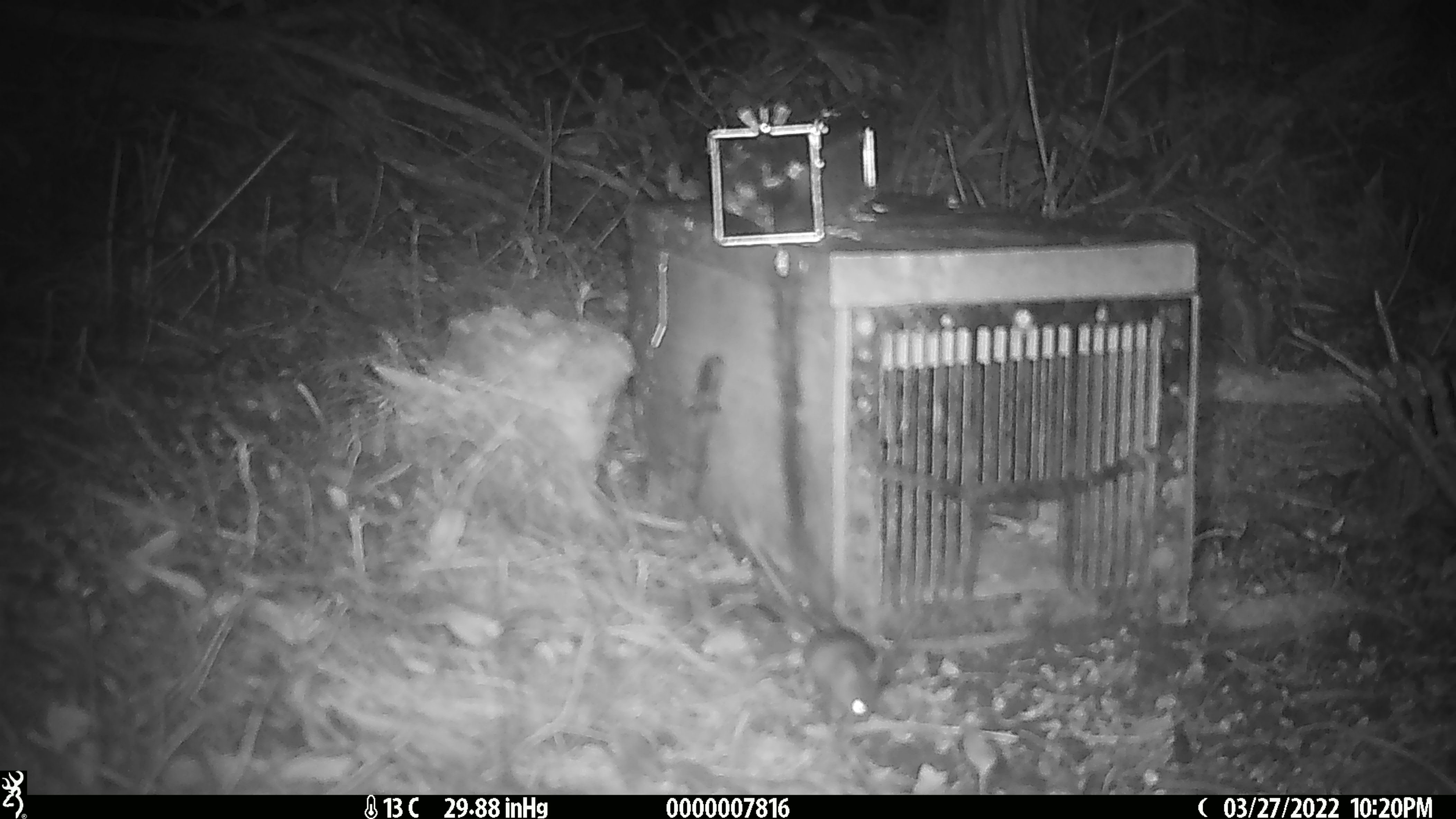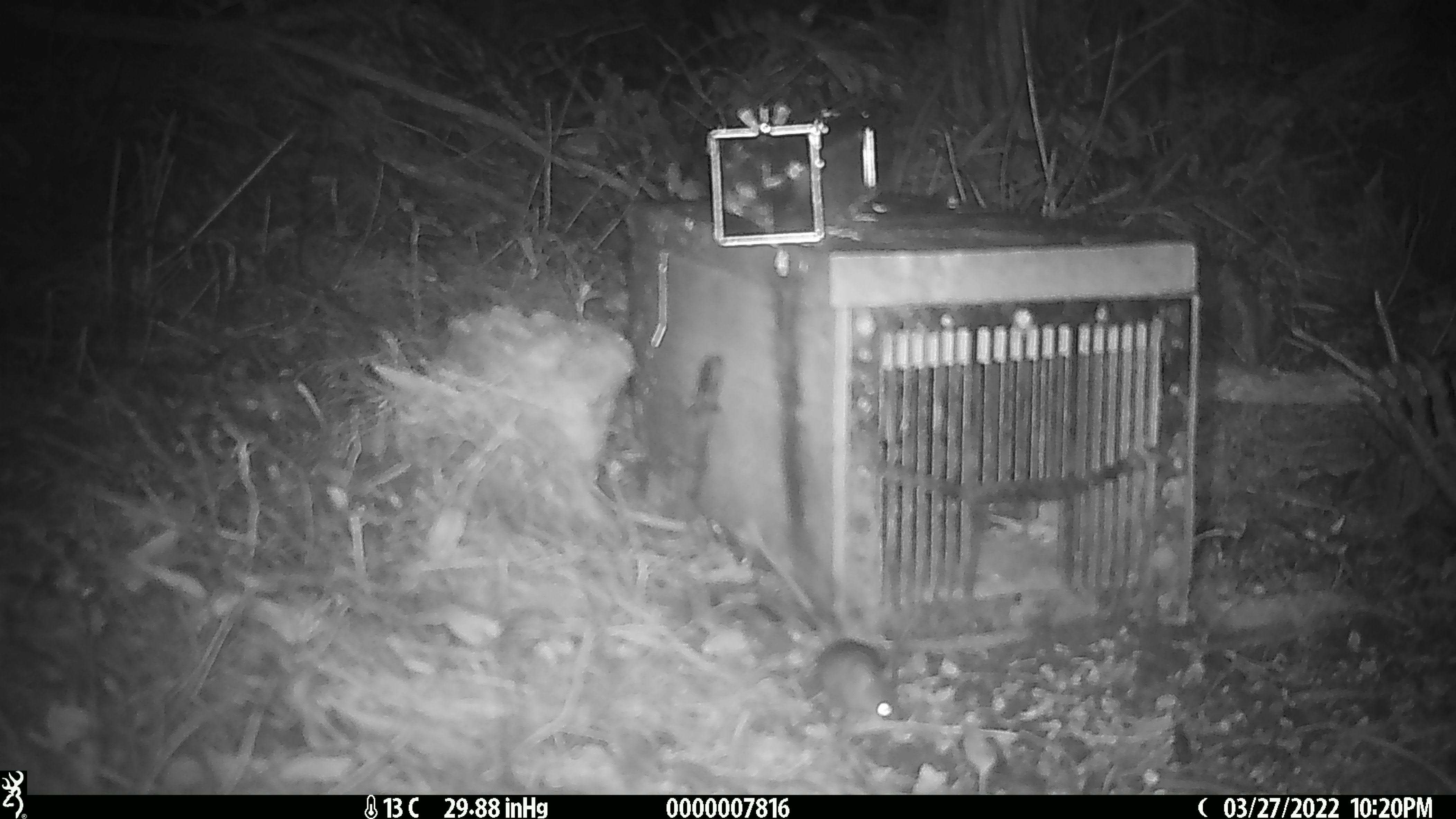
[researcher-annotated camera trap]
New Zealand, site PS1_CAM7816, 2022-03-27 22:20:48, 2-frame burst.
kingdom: Animalia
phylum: Chordata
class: Mammalia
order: Rodentia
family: Muridae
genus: Mus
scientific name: Mus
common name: mouse